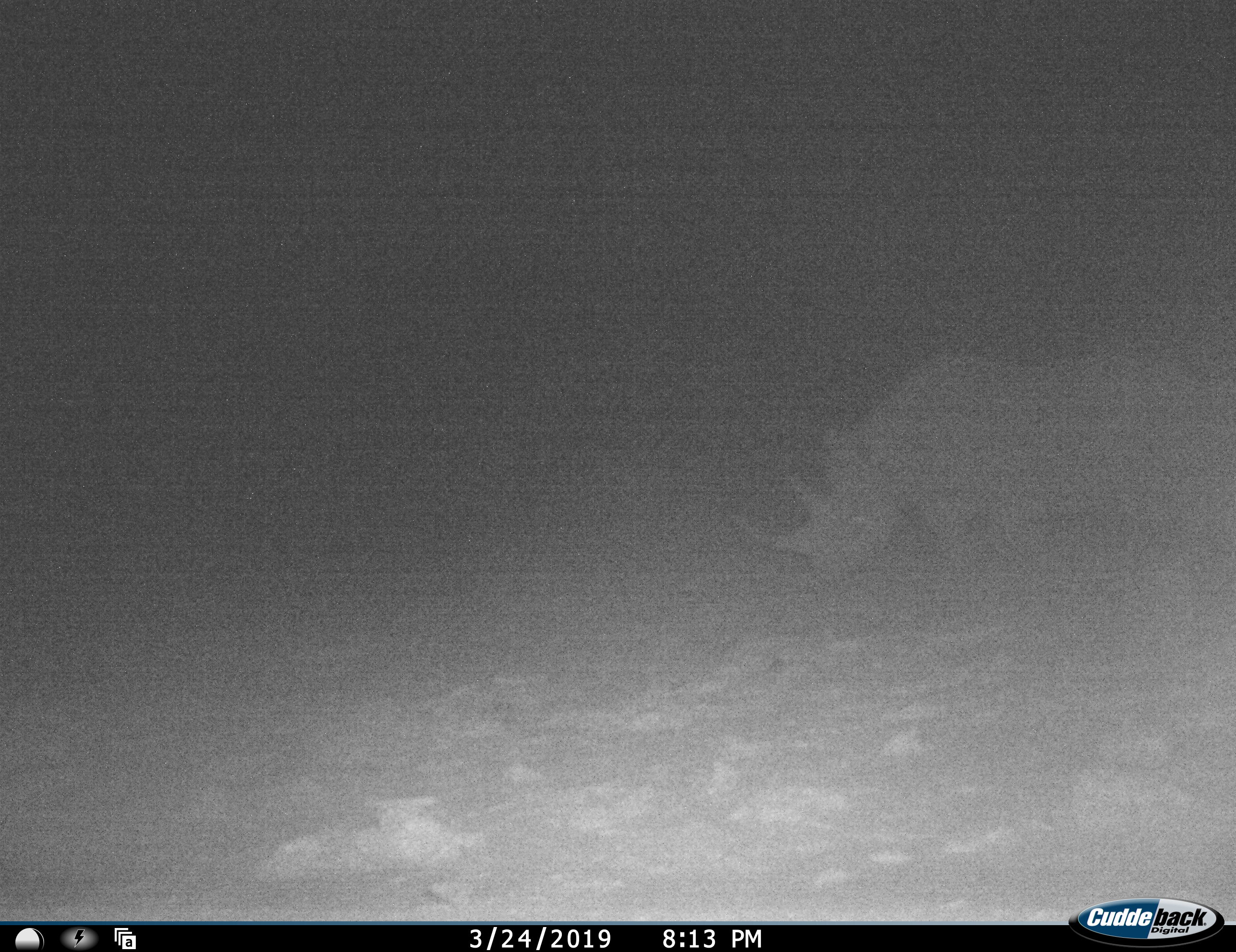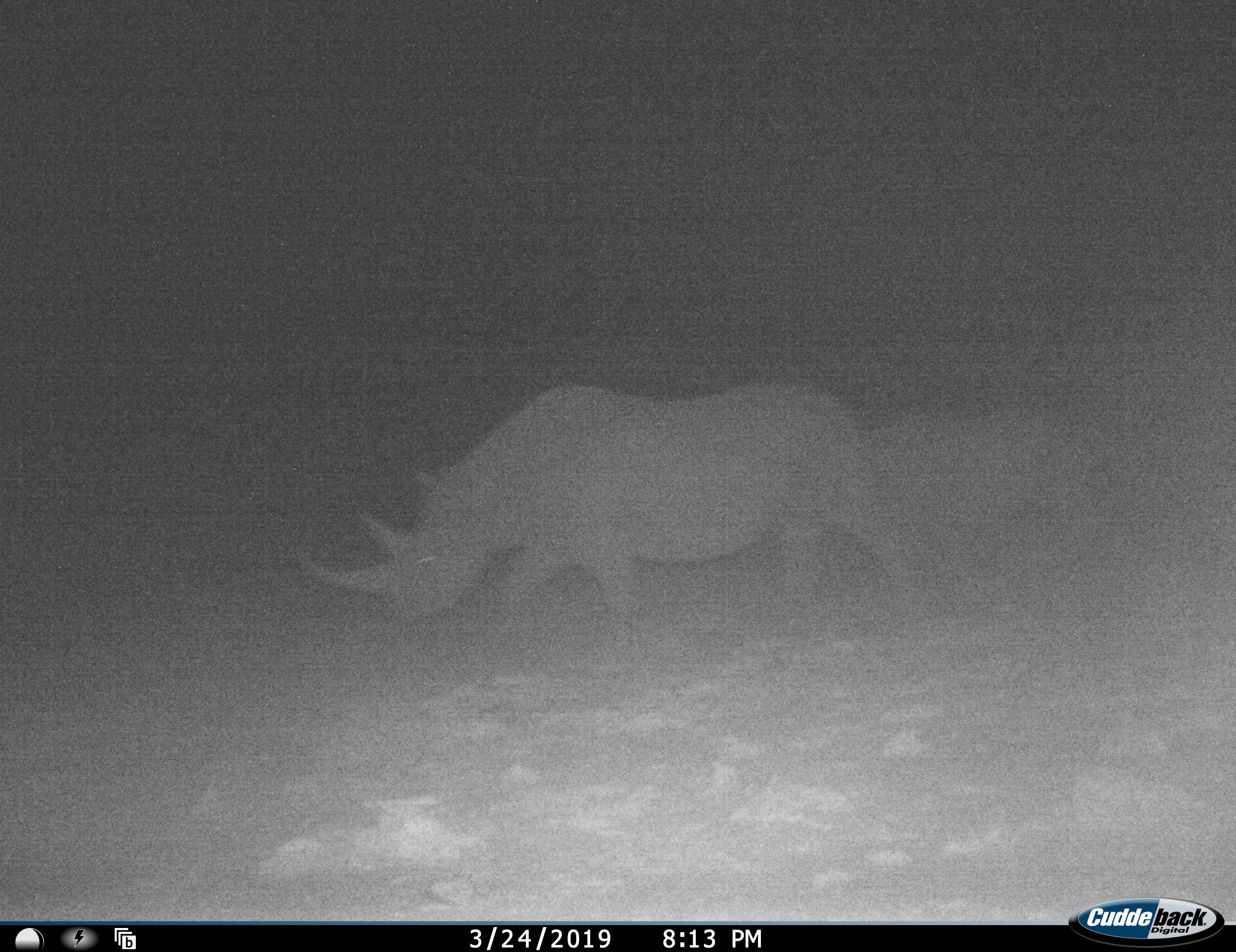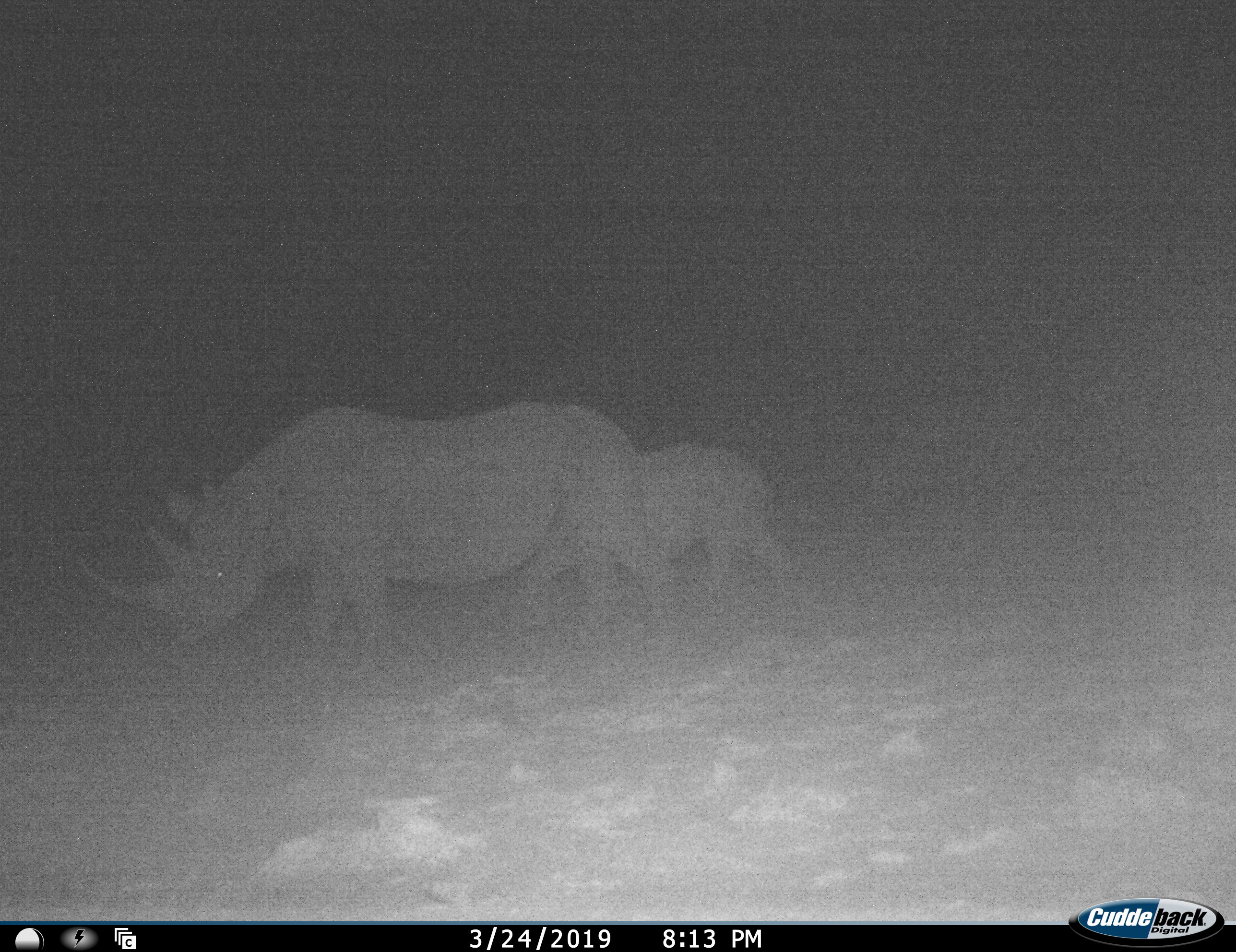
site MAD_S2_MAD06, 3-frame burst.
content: unidentified animal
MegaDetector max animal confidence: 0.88